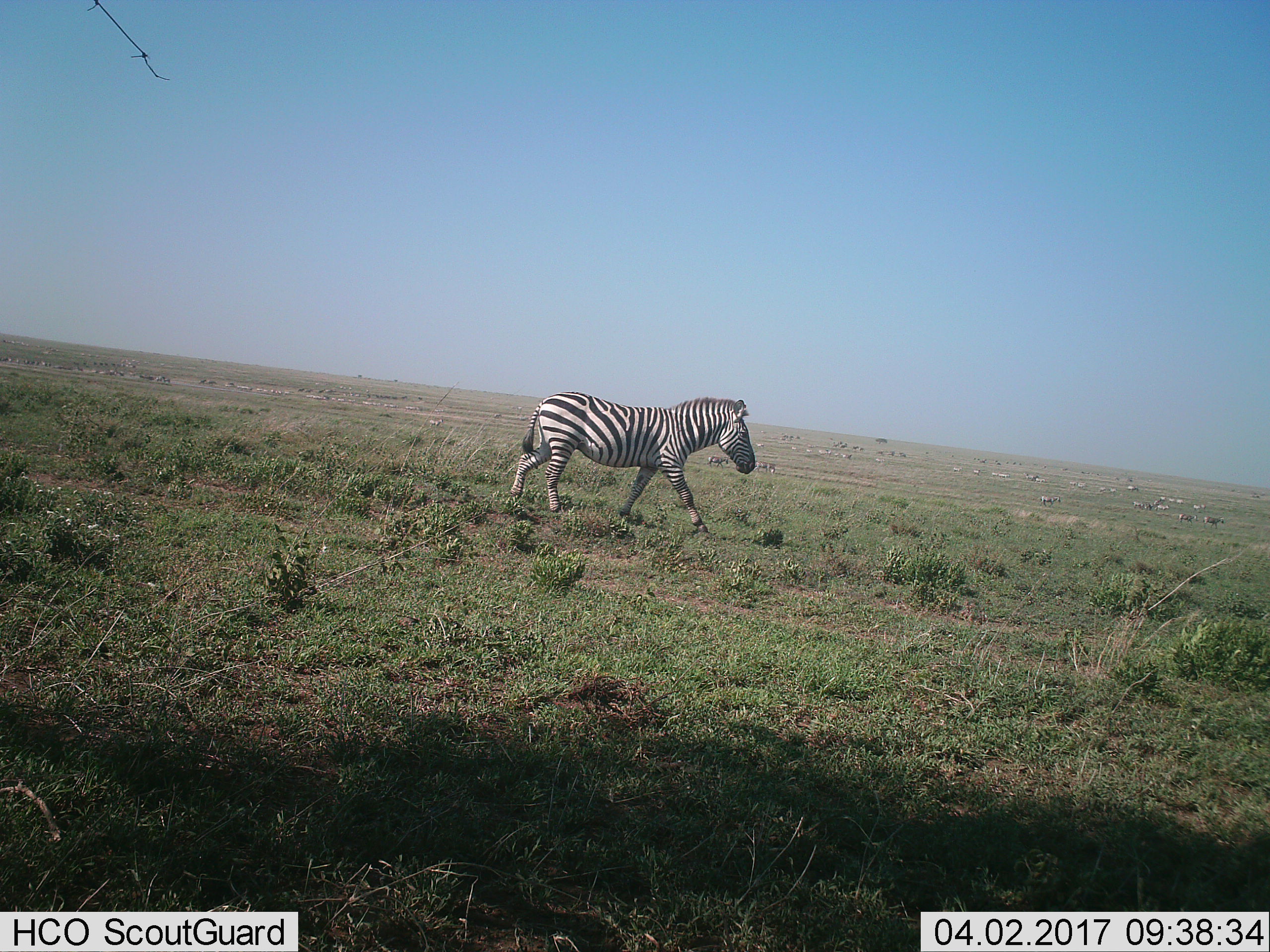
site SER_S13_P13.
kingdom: Animalia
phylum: Chordata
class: Mammalia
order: Perissodactyla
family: Equidae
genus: Equus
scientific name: Equus quagga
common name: plains zebra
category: zebraplains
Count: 1.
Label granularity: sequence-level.